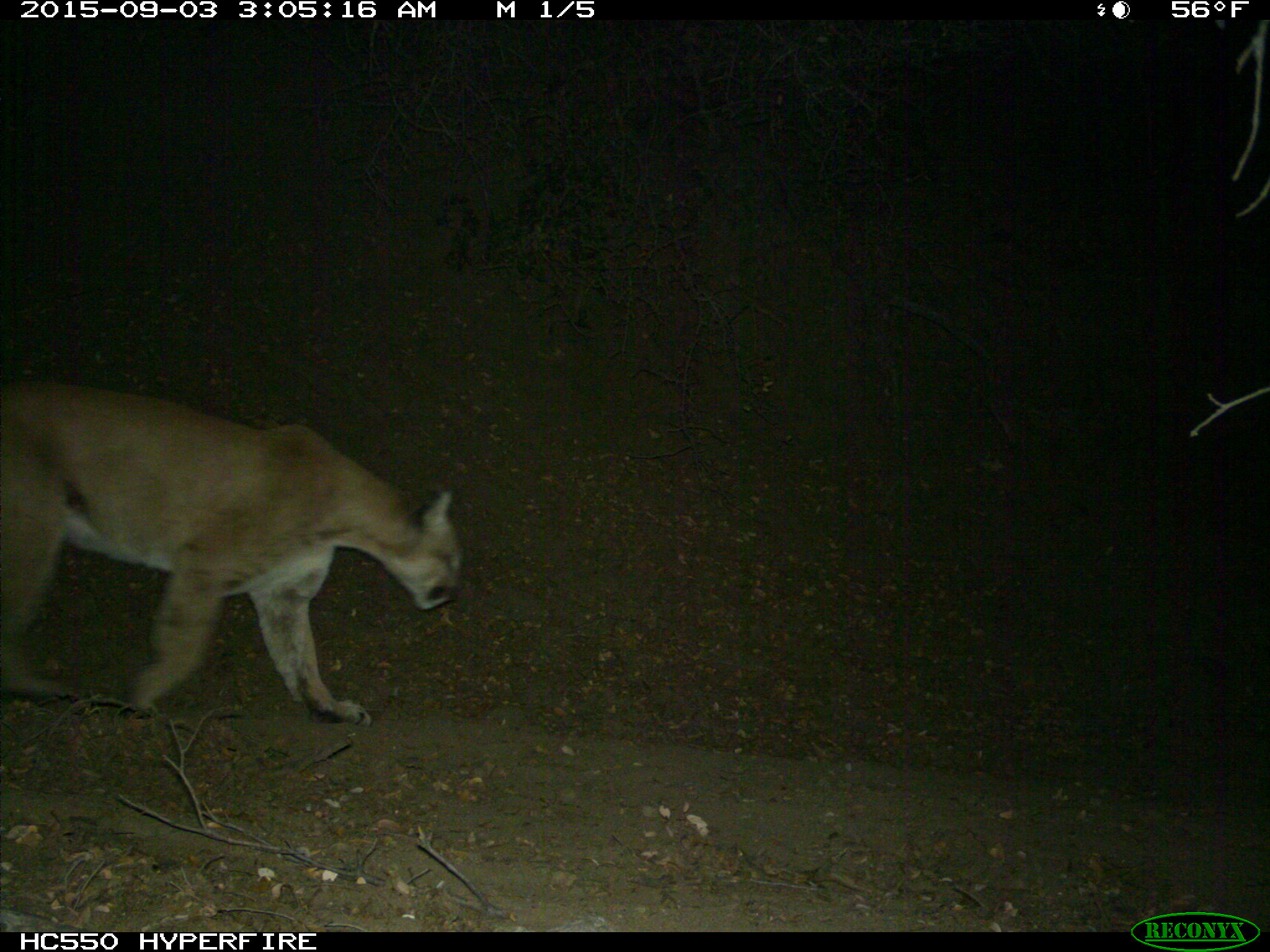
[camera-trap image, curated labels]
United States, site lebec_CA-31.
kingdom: Animalia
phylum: Chordata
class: Mammalia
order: Carnivora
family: Felidae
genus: Puma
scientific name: Puma concolor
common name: mountain lion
Puma concolor (mountain lion).